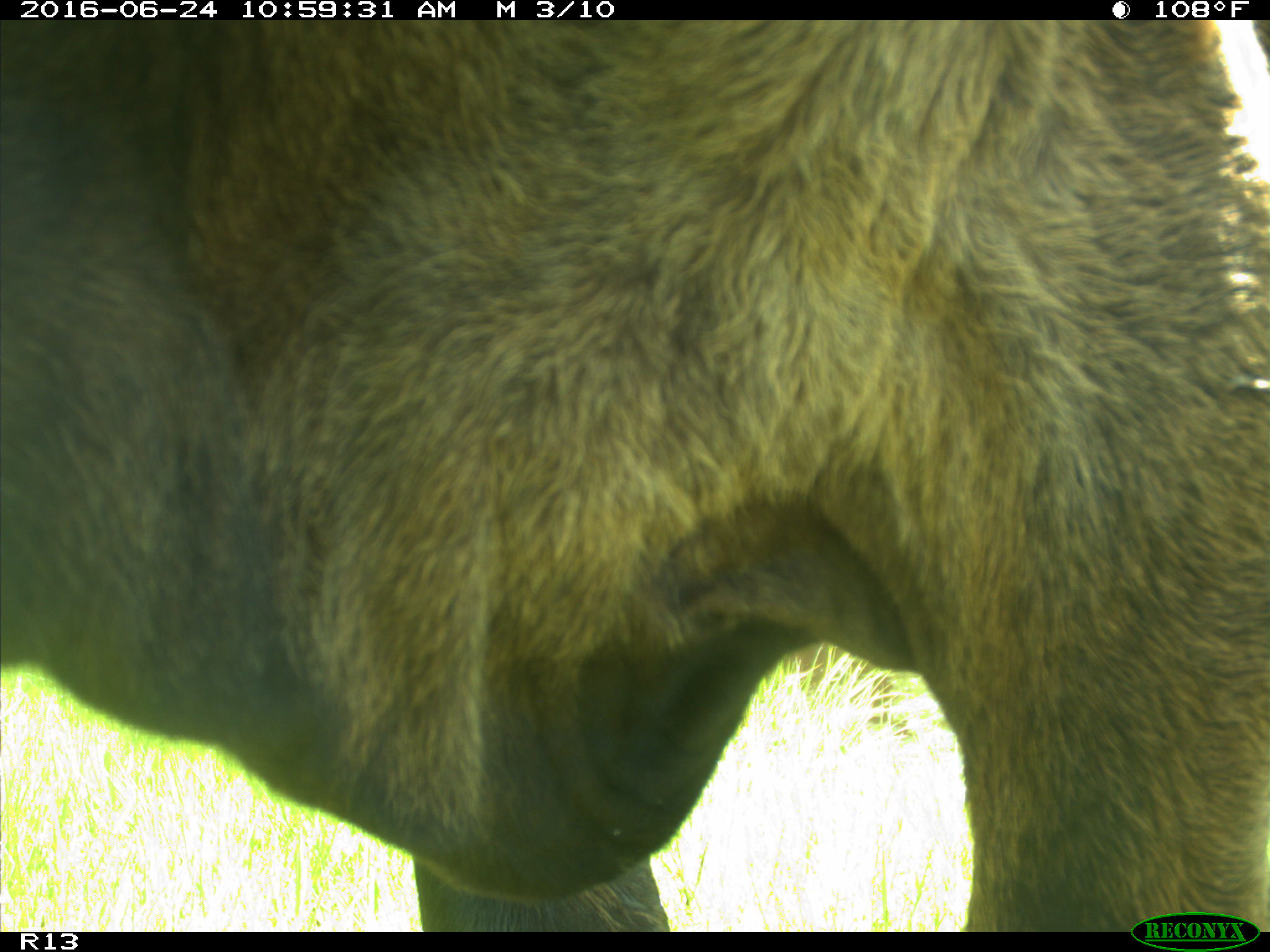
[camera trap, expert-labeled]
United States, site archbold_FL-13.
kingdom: Animalia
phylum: Chordata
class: Mammalia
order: Artiodactyla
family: Bovidae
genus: Bos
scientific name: Bos taurus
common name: domestic cow